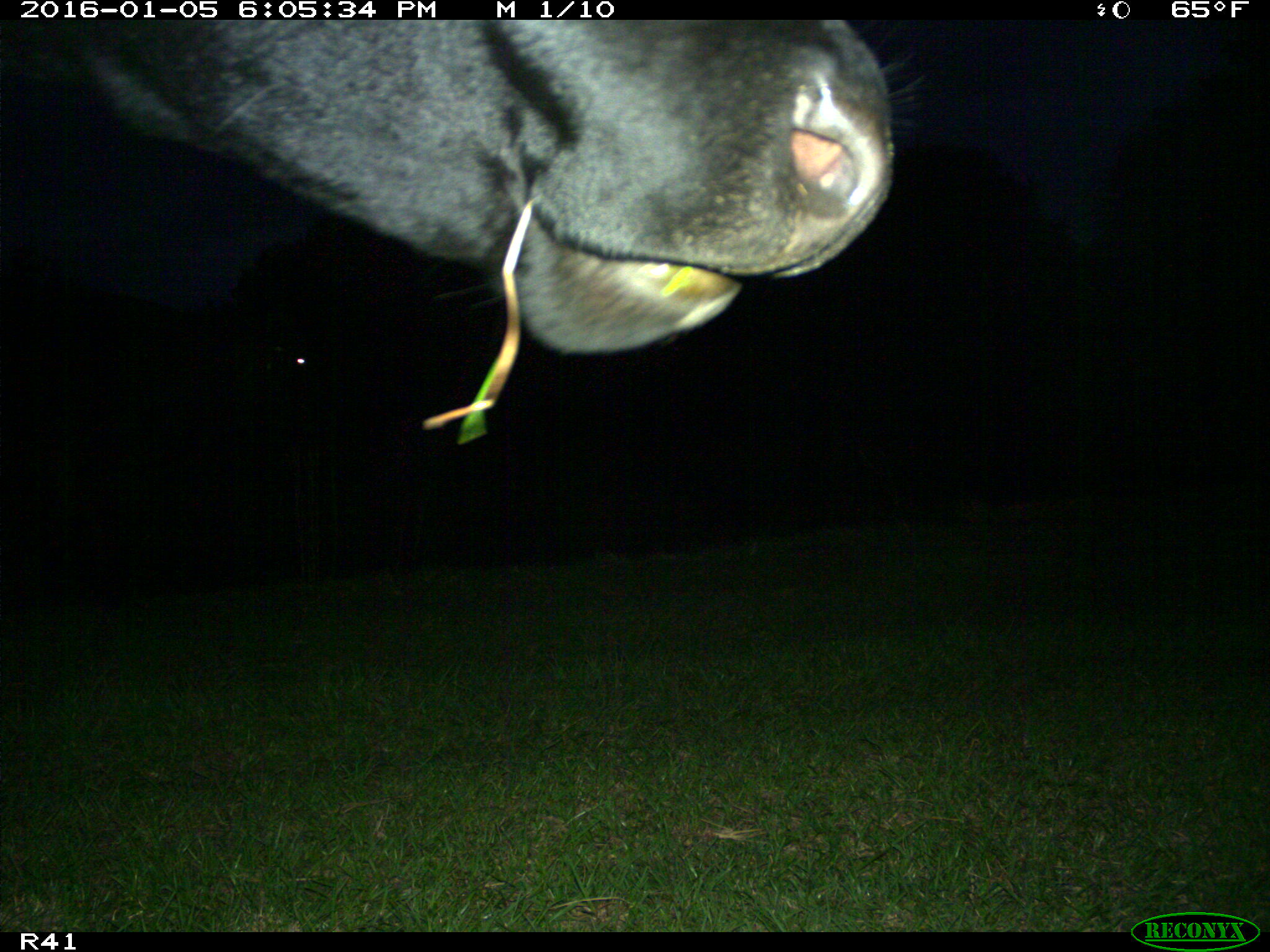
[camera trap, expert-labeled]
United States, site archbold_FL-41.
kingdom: Animalia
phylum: Chordata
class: Mammalia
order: Artiodactyla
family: Bovidae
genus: Bos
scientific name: Bos taurus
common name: domestic cow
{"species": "Bos taurus (domestic cow)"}